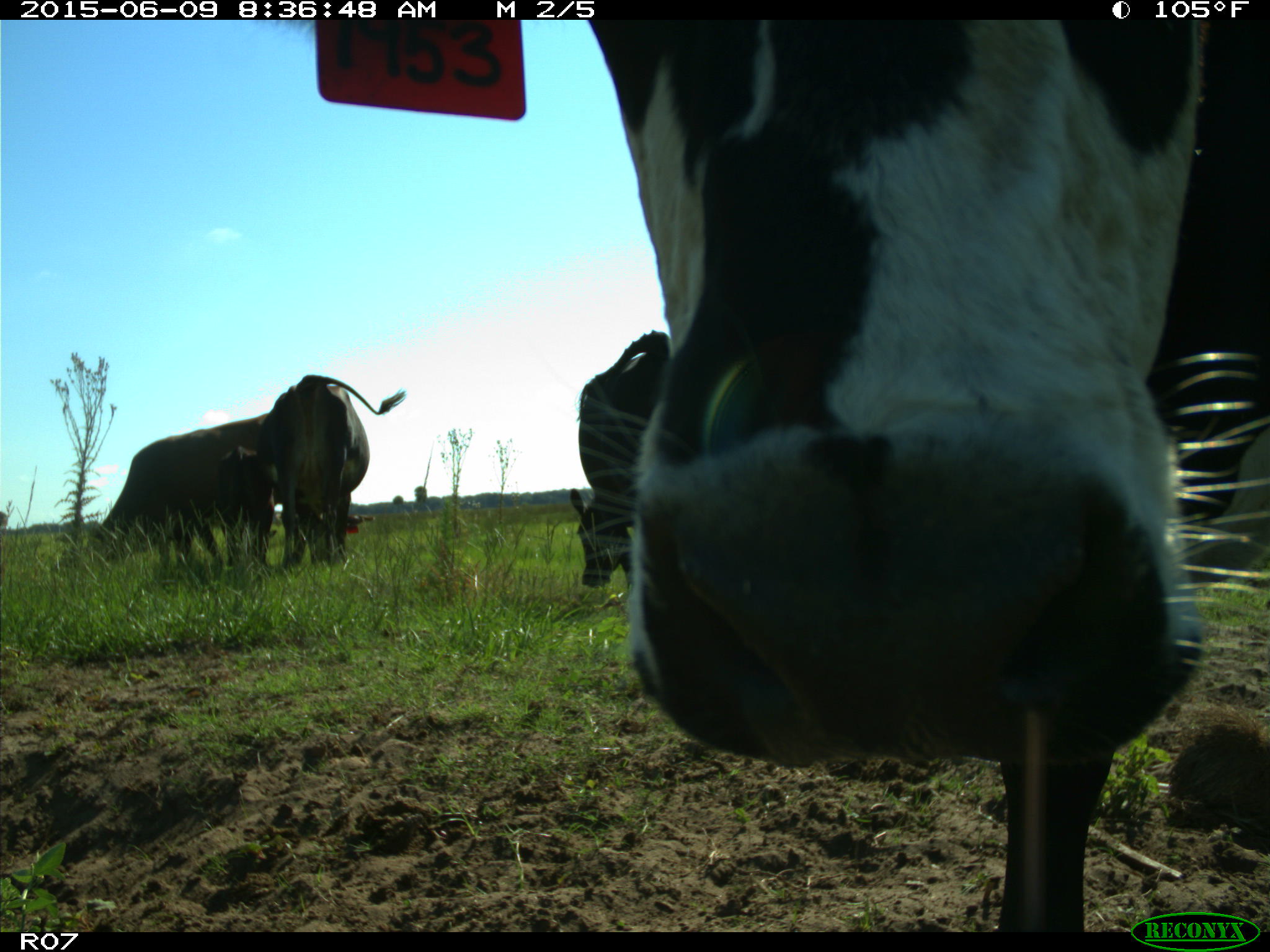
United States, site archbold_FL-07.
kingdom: Animalia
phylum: Chordata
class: Mammalia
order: Artiodactyla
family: Bovidae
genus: Bos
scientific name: Bos taurus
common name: domestic cow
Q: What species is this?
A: Bos taurus (domestic cow).